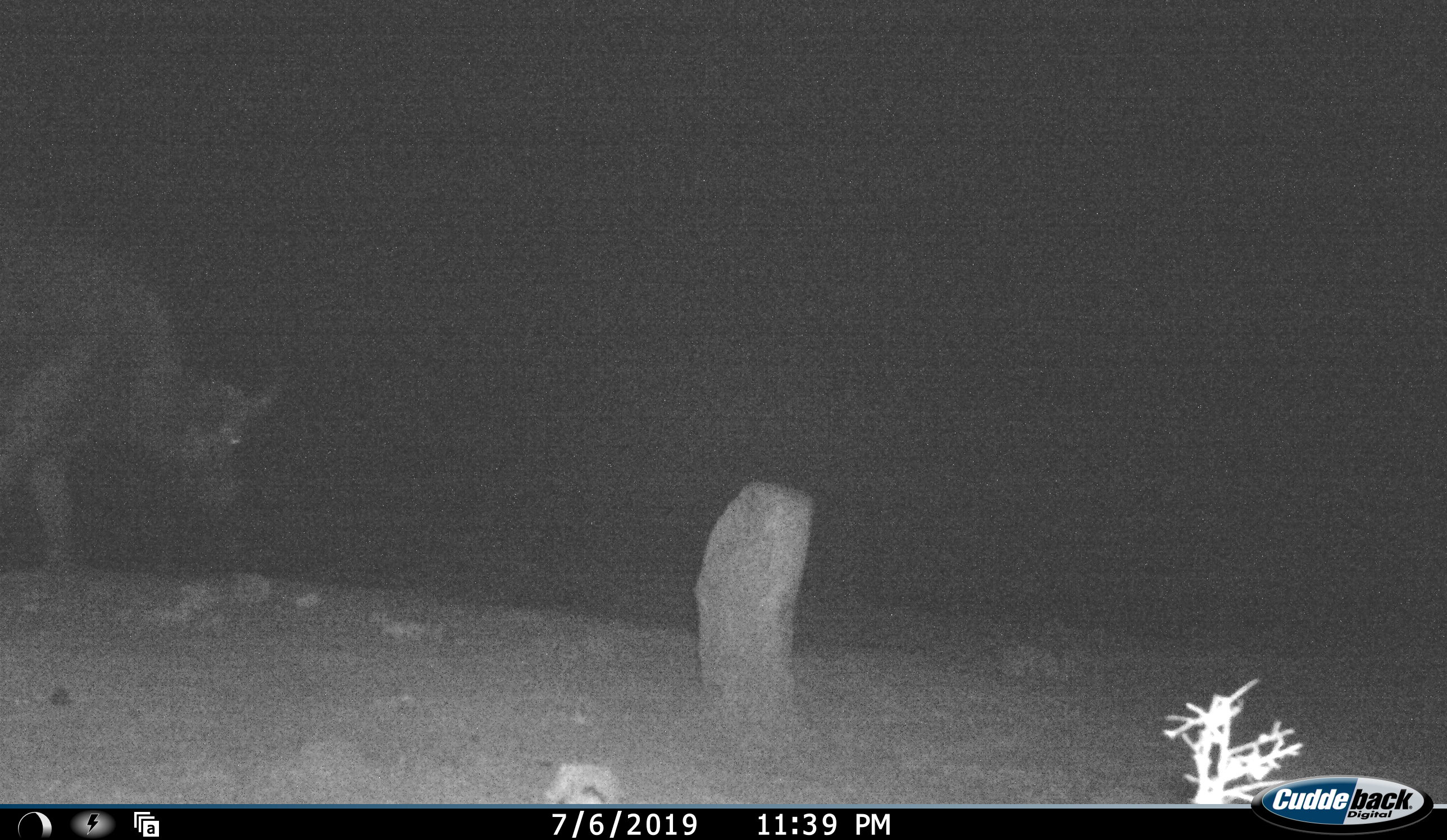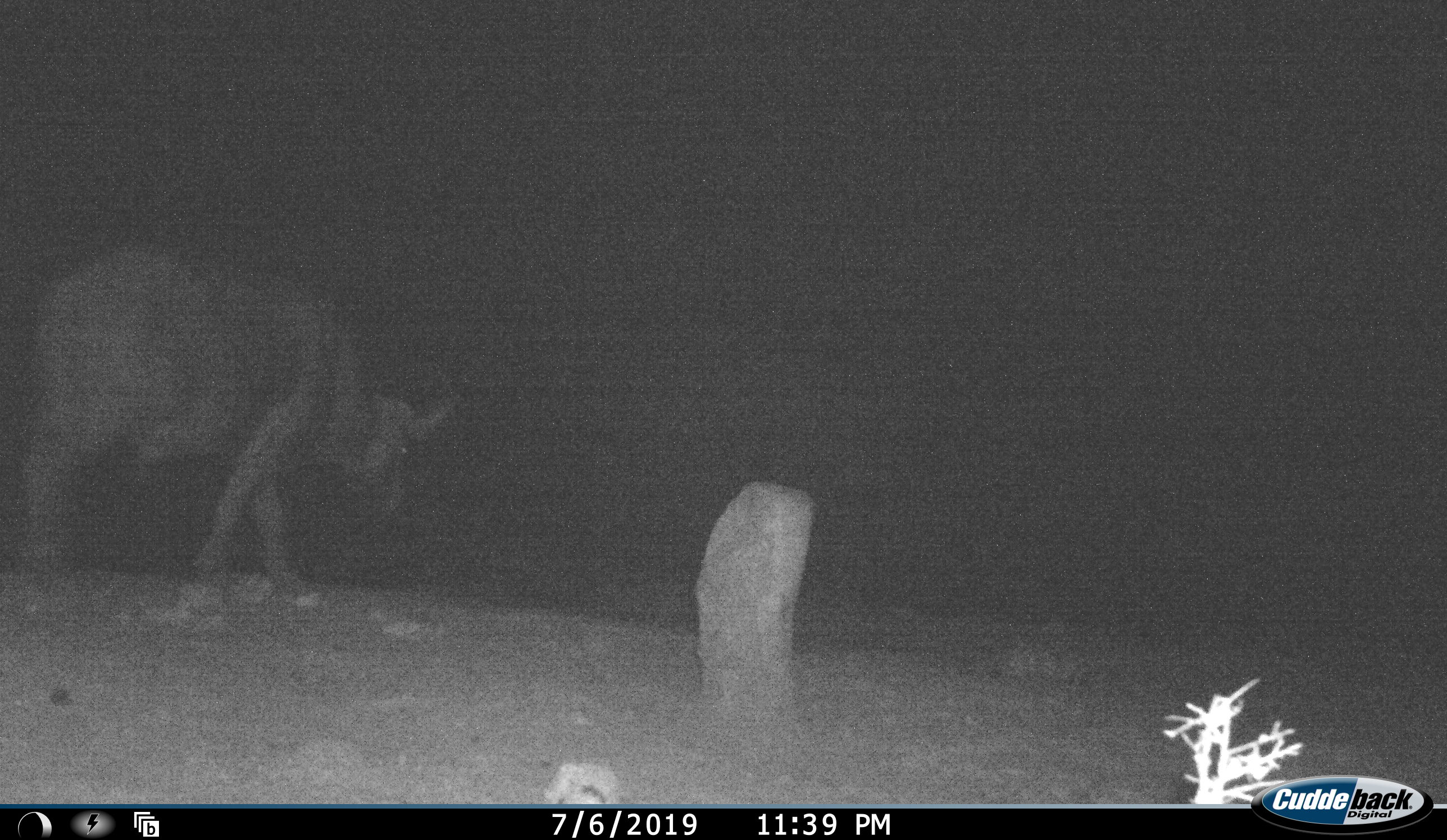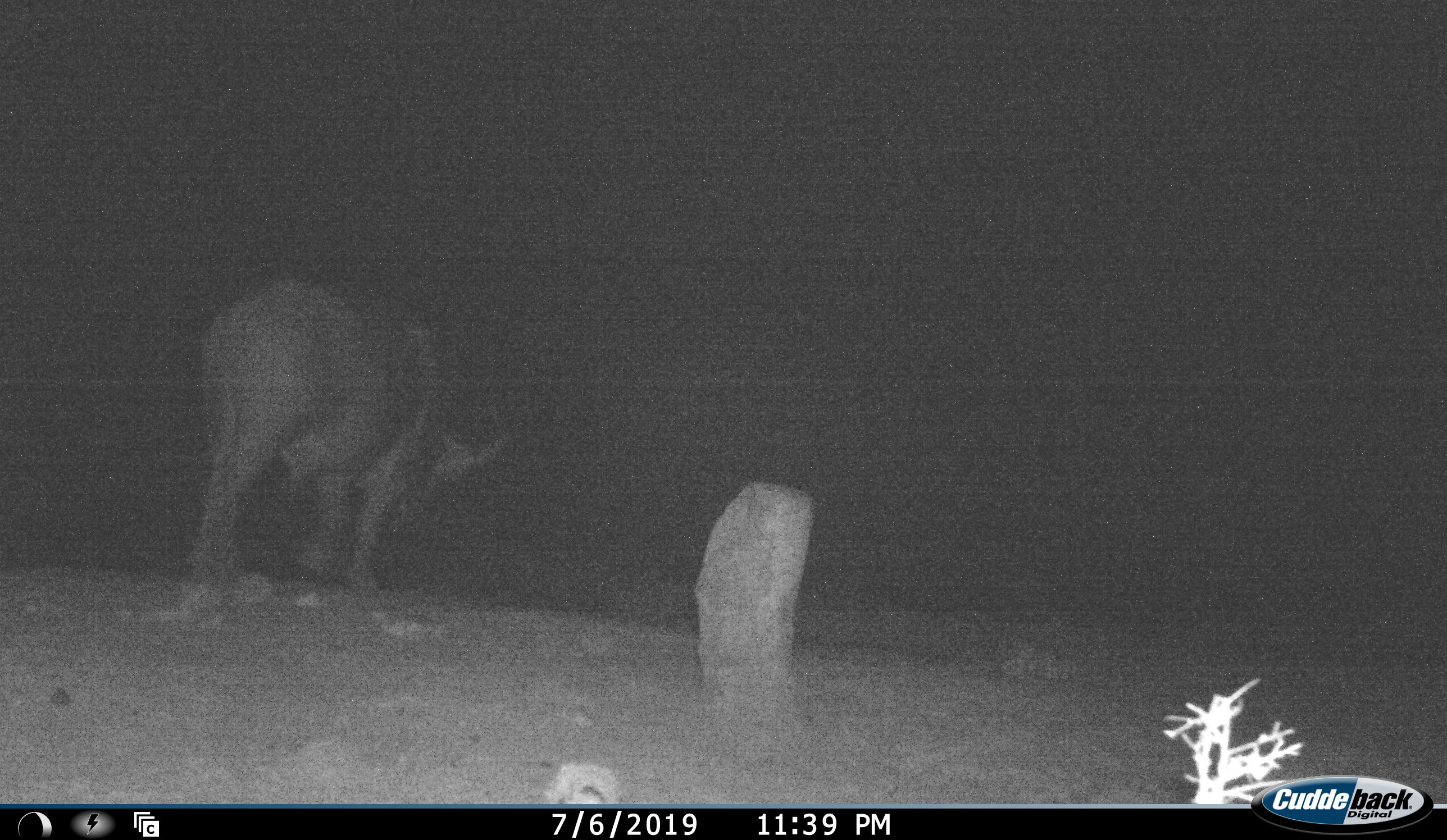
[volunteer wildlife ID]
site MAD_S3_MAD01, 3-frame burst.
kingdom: Animalia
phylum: Chordata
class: Mammalia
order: Artiodactyla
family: Bovidae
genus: Syncerus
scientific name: Syncerus caffer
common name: african buffalo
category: buffalo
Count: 1.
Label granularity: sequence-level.